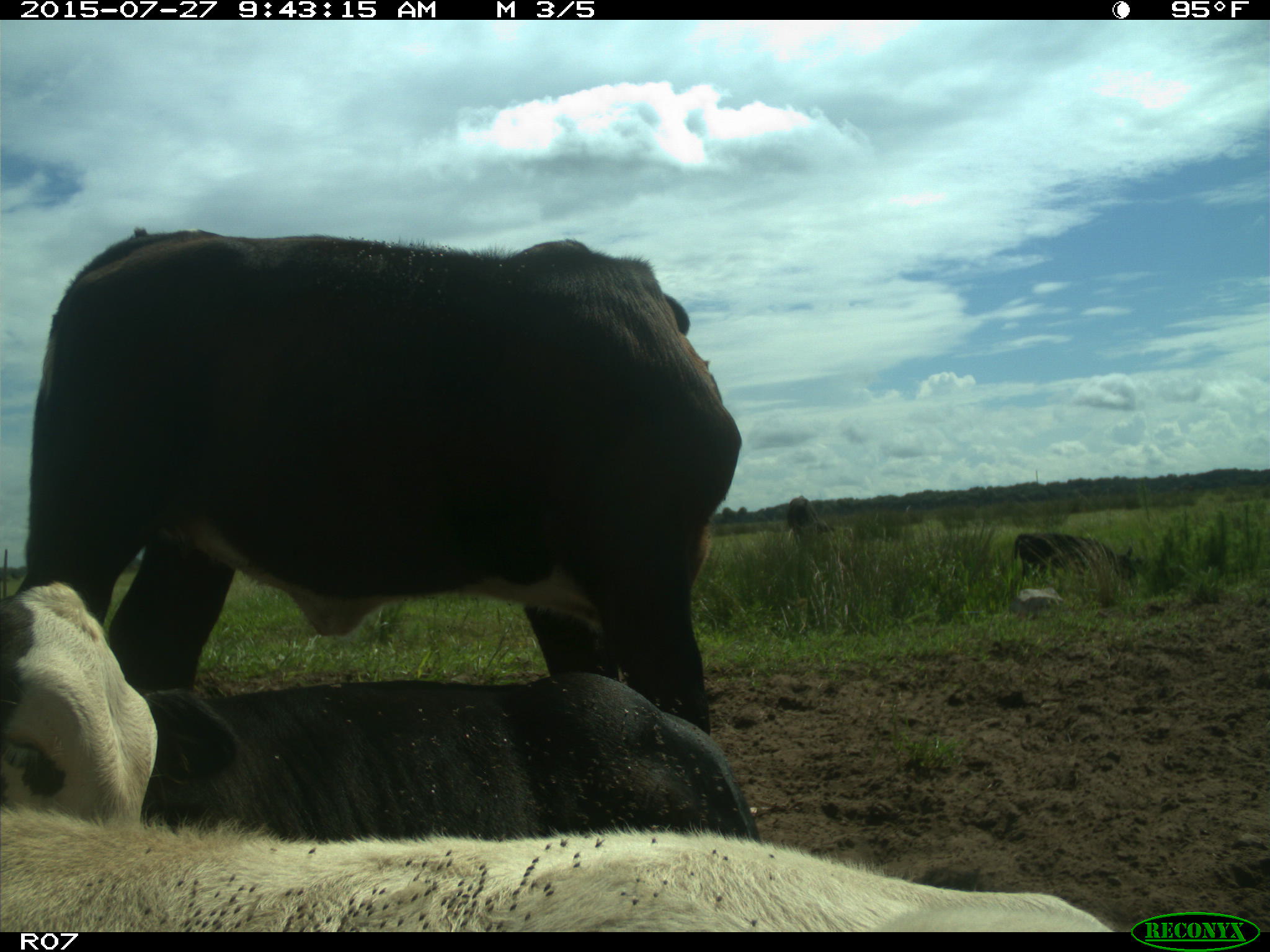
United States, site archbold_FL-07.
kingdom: Animalia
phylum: Chordata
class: Mammalia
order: Artiodactyla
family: Bovidae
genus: Bos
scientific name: Bos taurus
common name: domestic cow